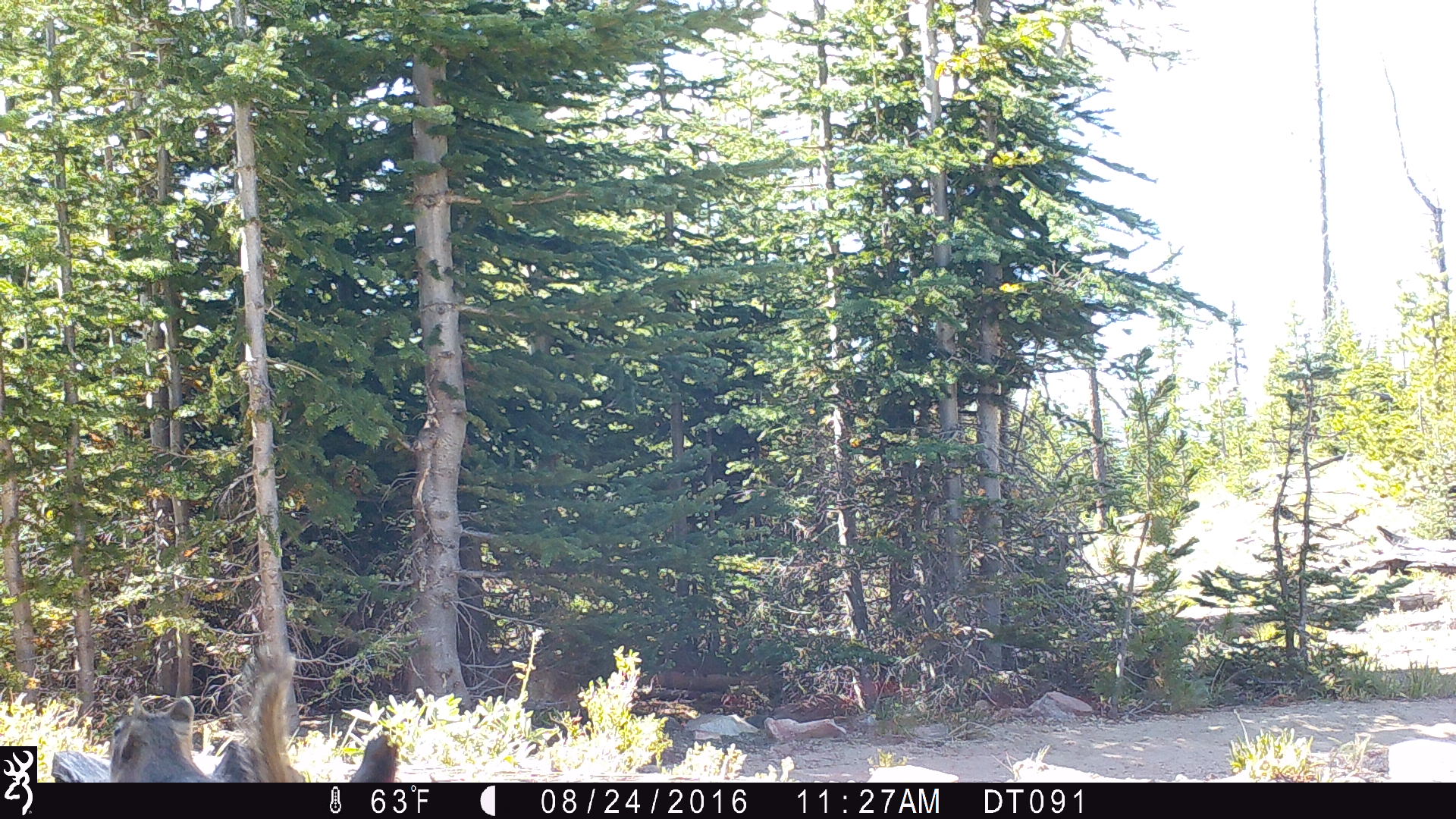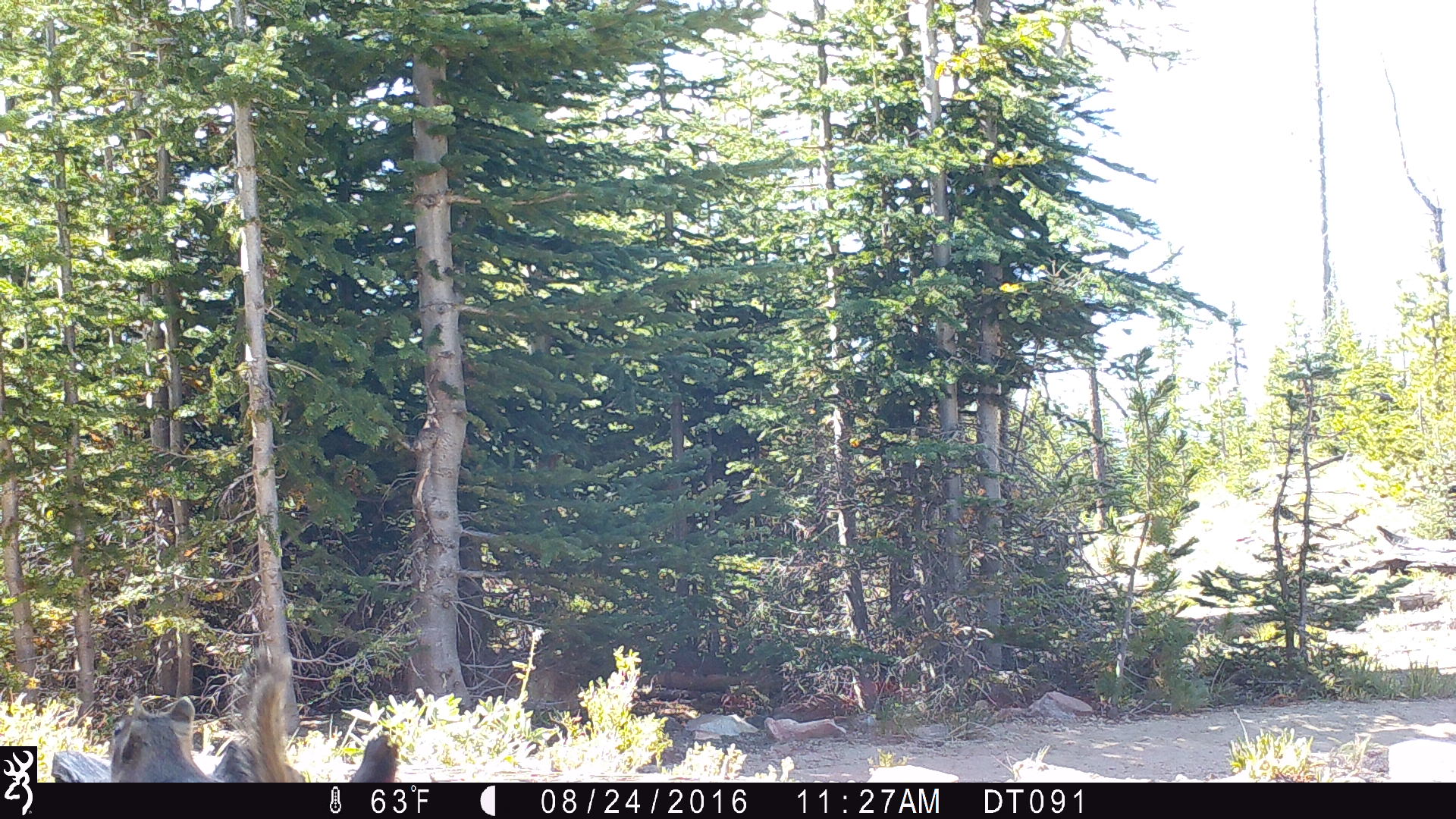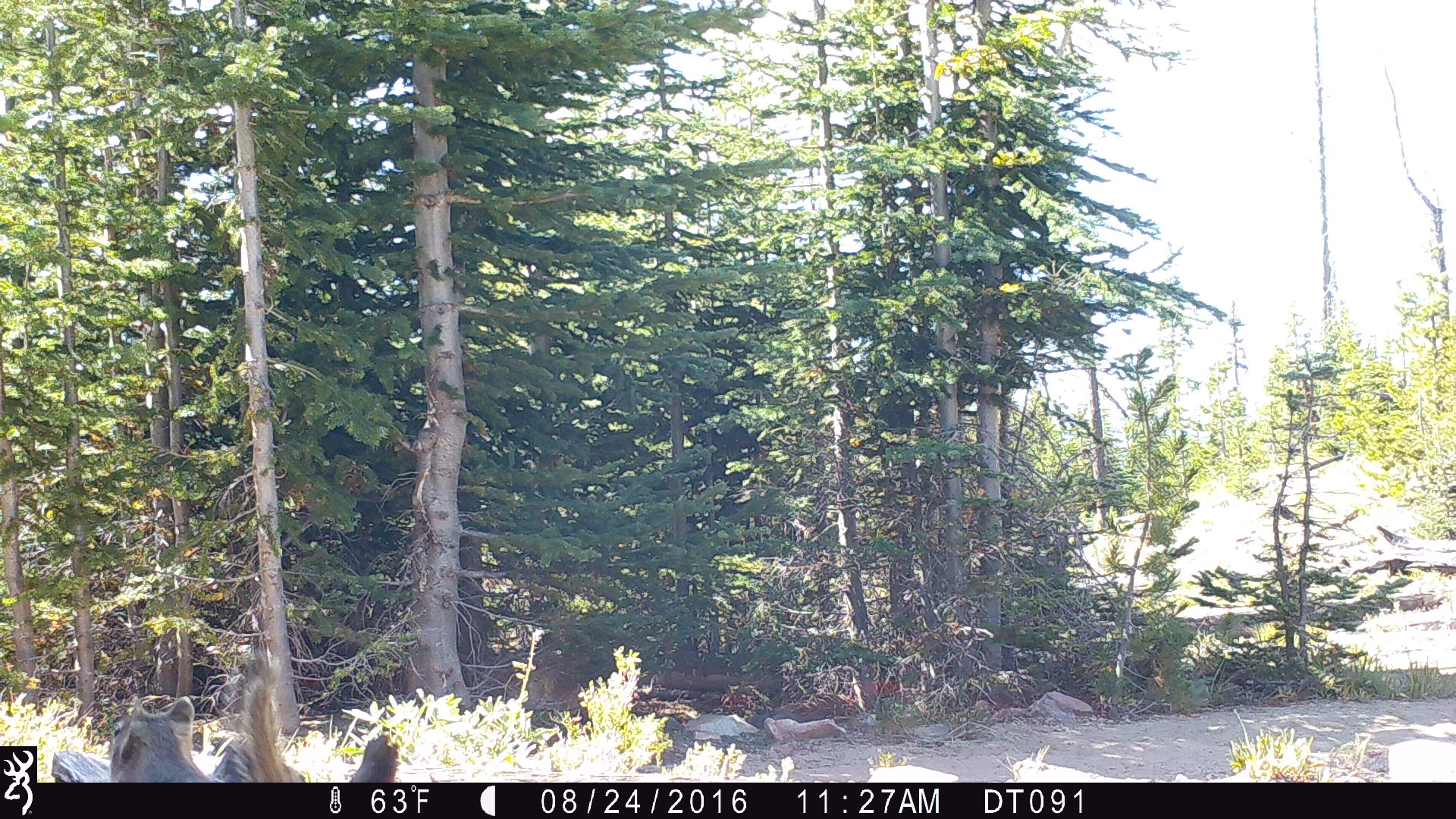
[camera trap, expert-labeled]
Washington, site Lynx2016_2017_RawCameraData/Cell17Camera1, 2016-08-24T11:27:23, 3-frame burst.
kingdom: Animalia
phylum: Chordata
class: Mammalia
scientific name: Mammalia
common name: small mammal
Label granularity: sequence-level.